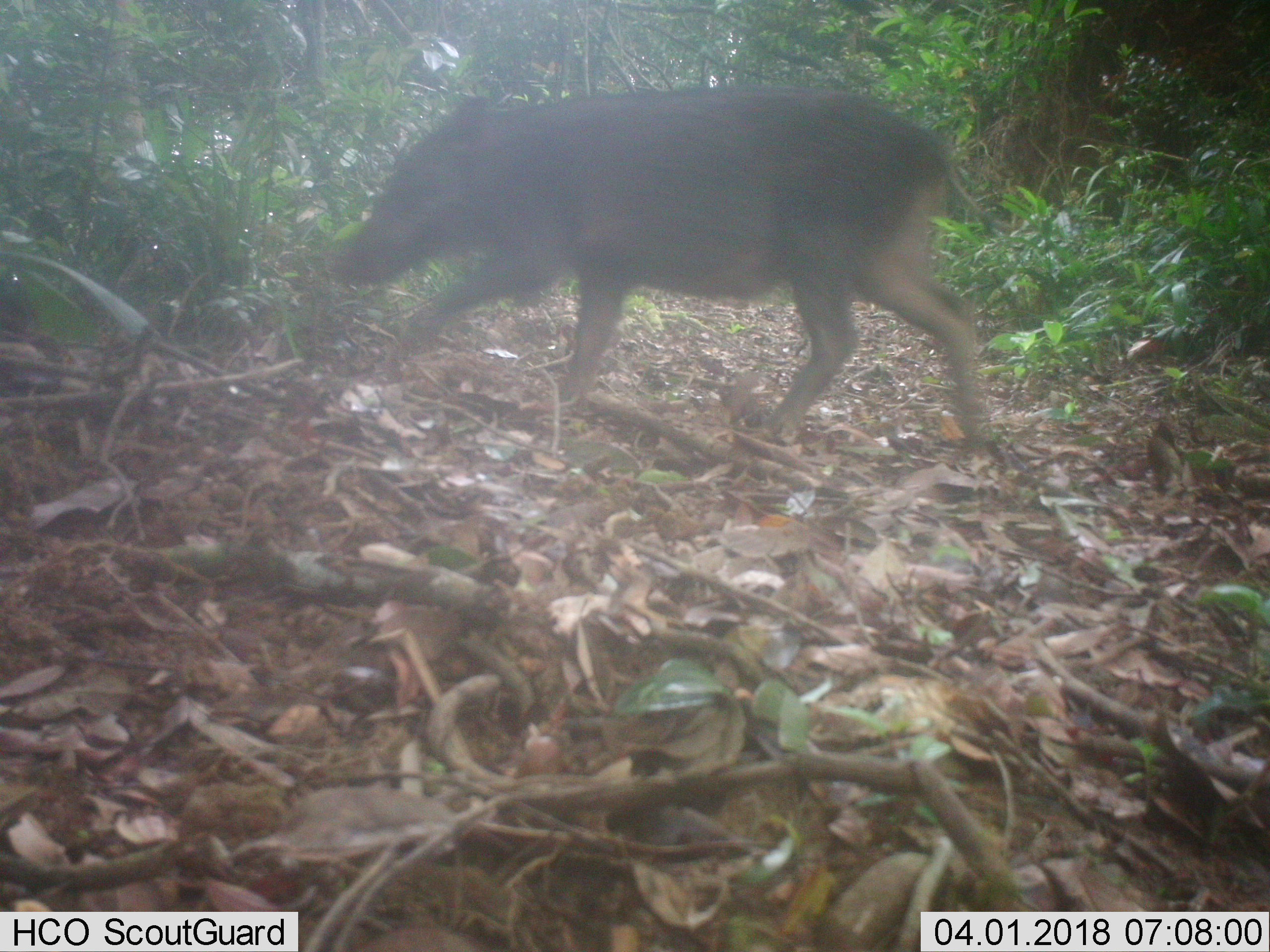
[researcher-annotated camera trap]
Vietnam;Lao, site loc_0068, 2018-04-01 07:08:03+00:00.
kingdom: Animalia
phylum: Chordata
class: Mammalia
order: Artiodactyla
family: Suidae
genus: Sus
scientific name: Sus scrofa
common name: eurasian wild pig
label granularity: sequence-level